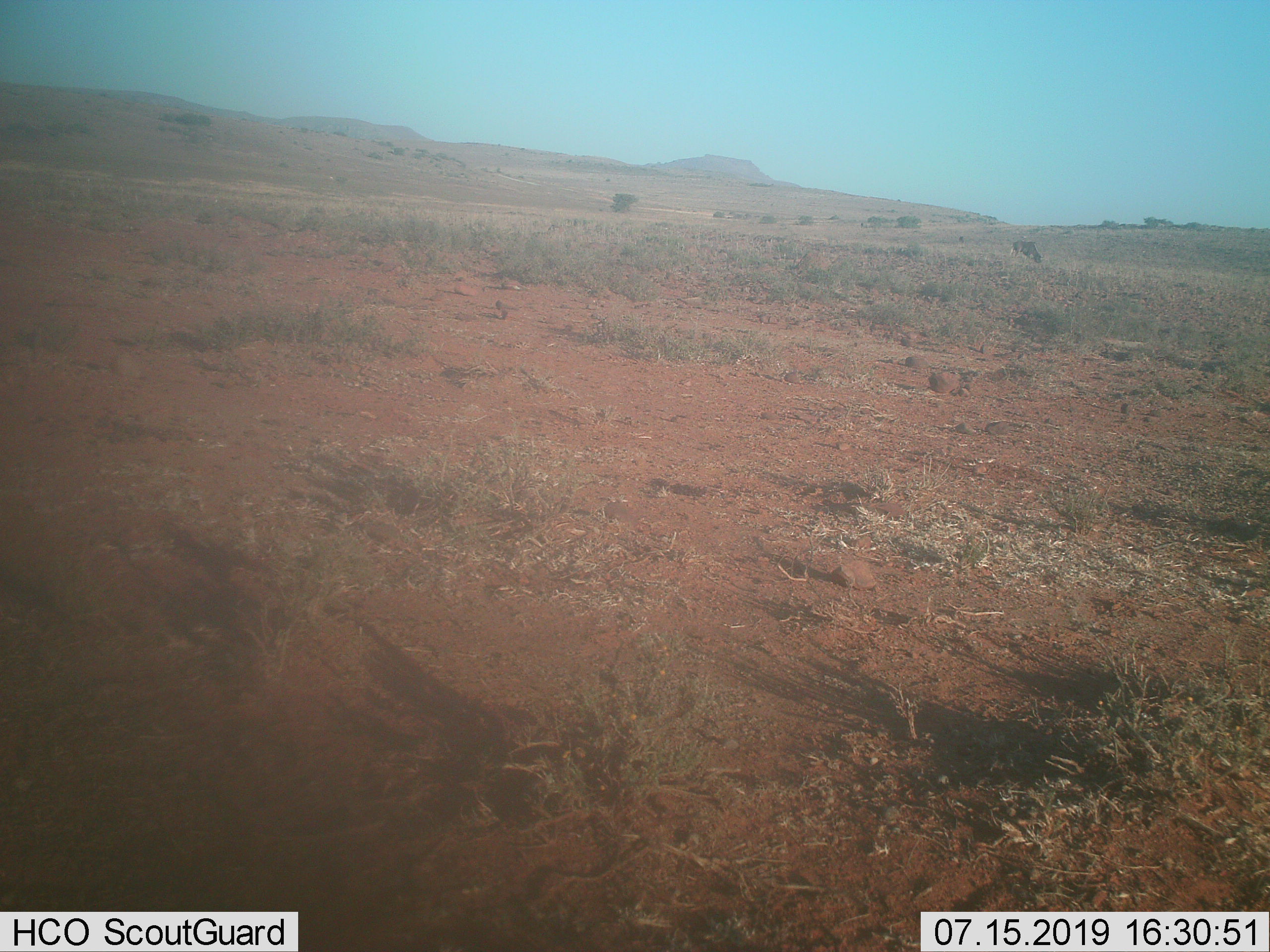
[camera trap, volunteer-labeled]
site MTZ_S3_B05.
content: unidentified animal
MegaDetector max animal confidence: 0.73